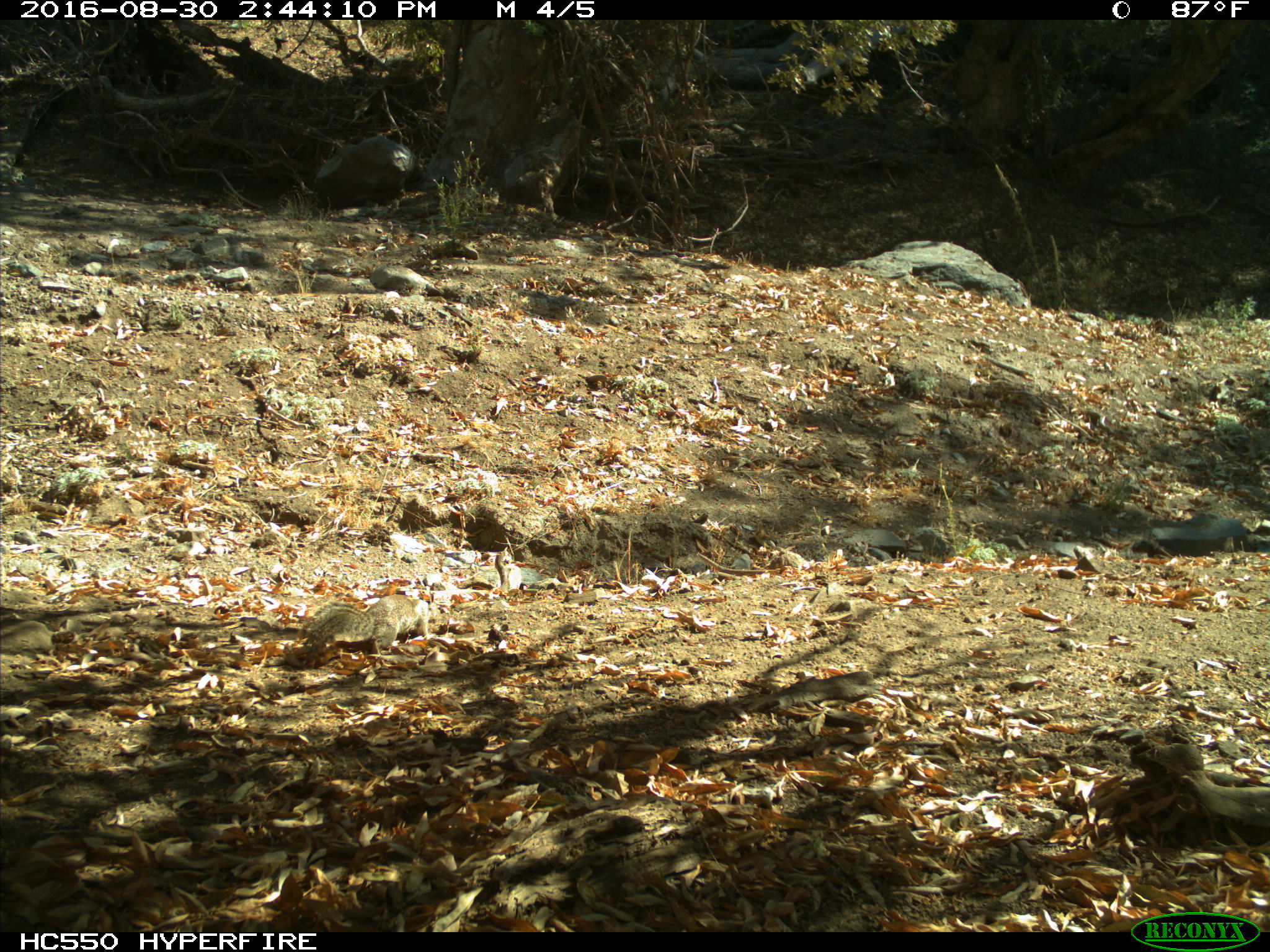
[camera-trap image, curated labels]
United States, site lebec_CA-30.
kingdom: Animalia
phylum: Chordata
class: Mammalia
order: Rodentia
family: Sciuridae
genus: Otospermophilus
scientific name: Otospermophilus beecheyi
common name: california ground squirrel